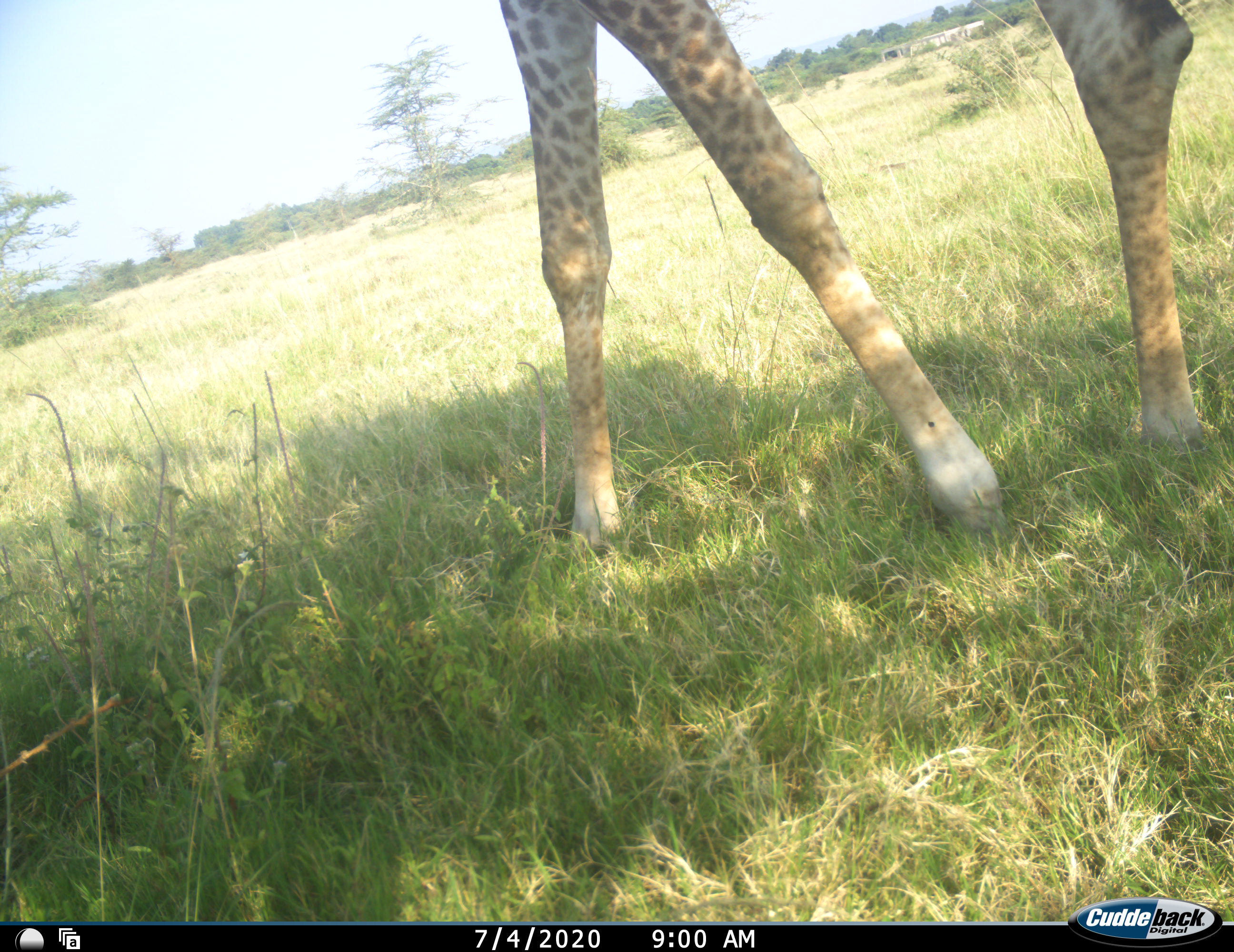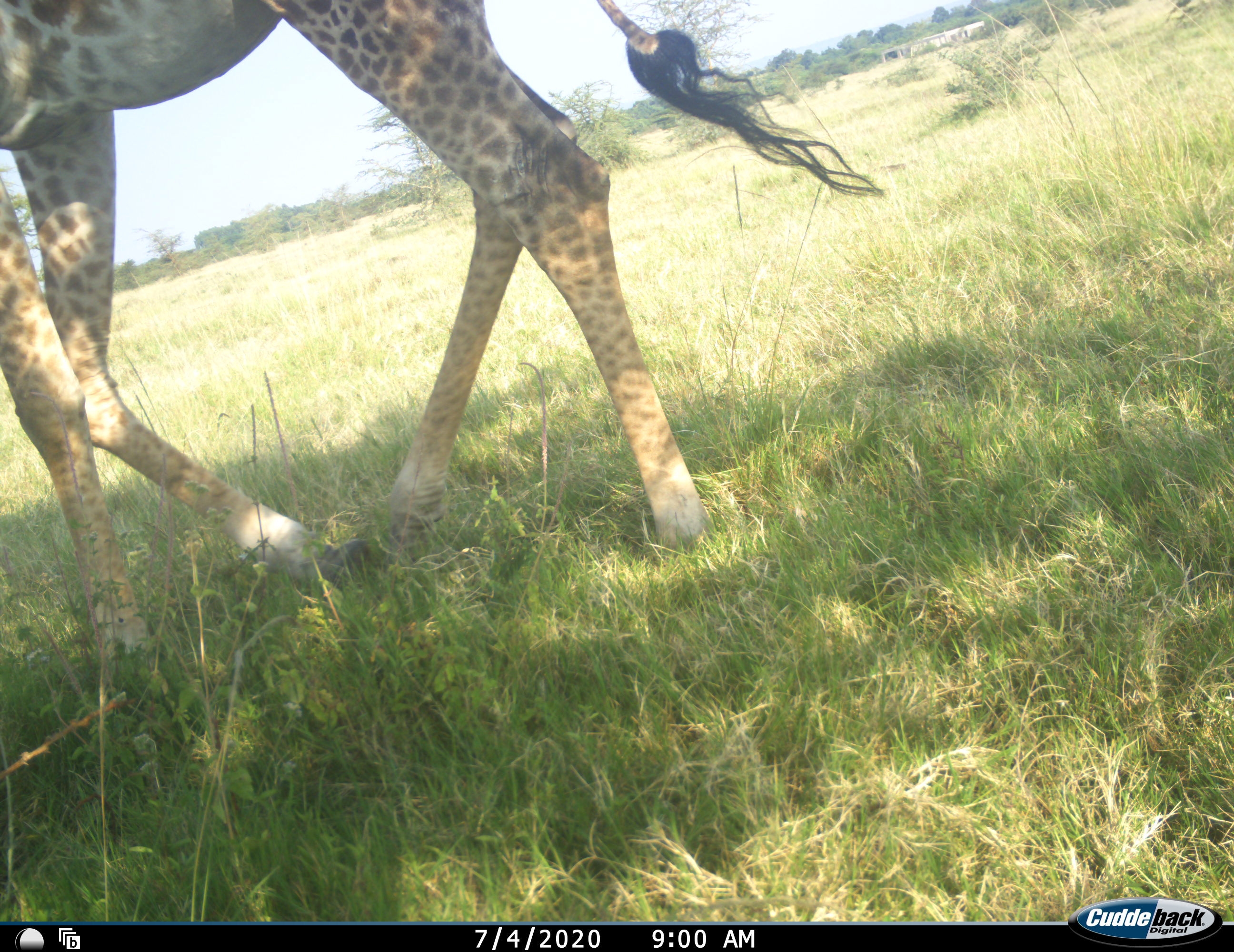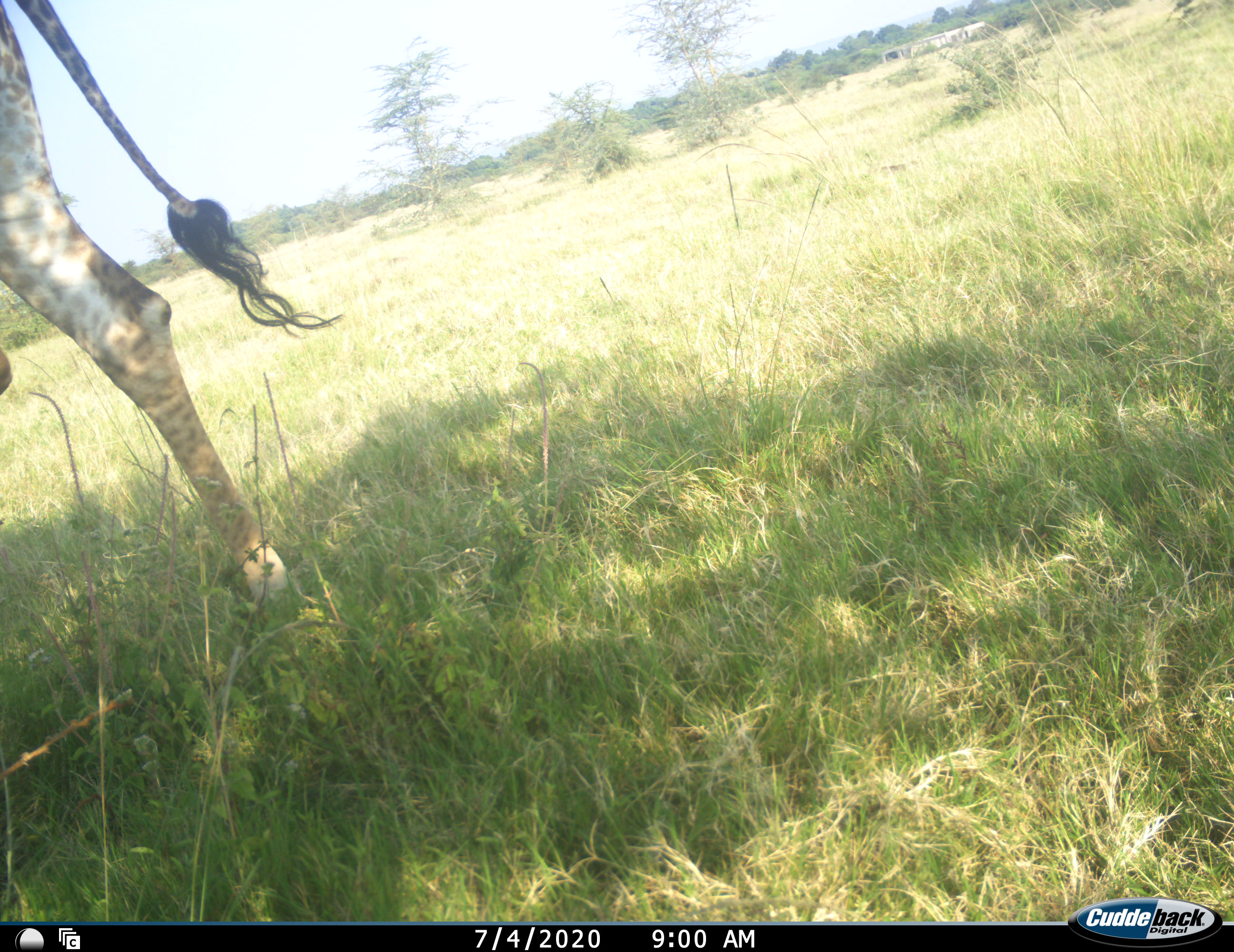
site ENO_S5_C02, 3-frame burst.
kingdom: Animalia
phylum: Chordata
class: Mammalia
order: Artiodactyla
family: Giraffidae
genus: Giraffa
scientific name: Giraffa camelopardalis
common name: giraffe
Giraffe (Giraffa camelopardalis), count 1. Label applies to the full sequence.